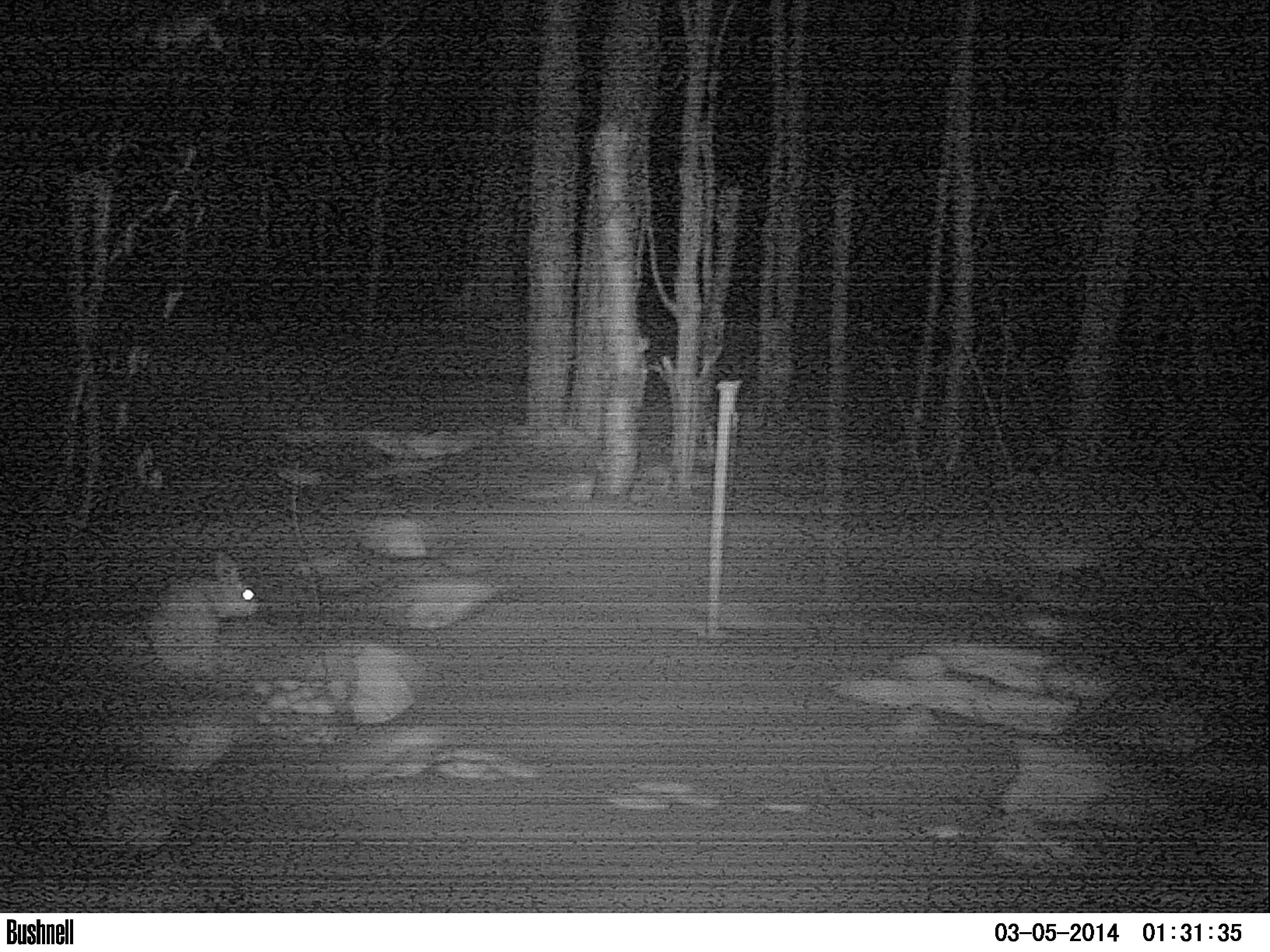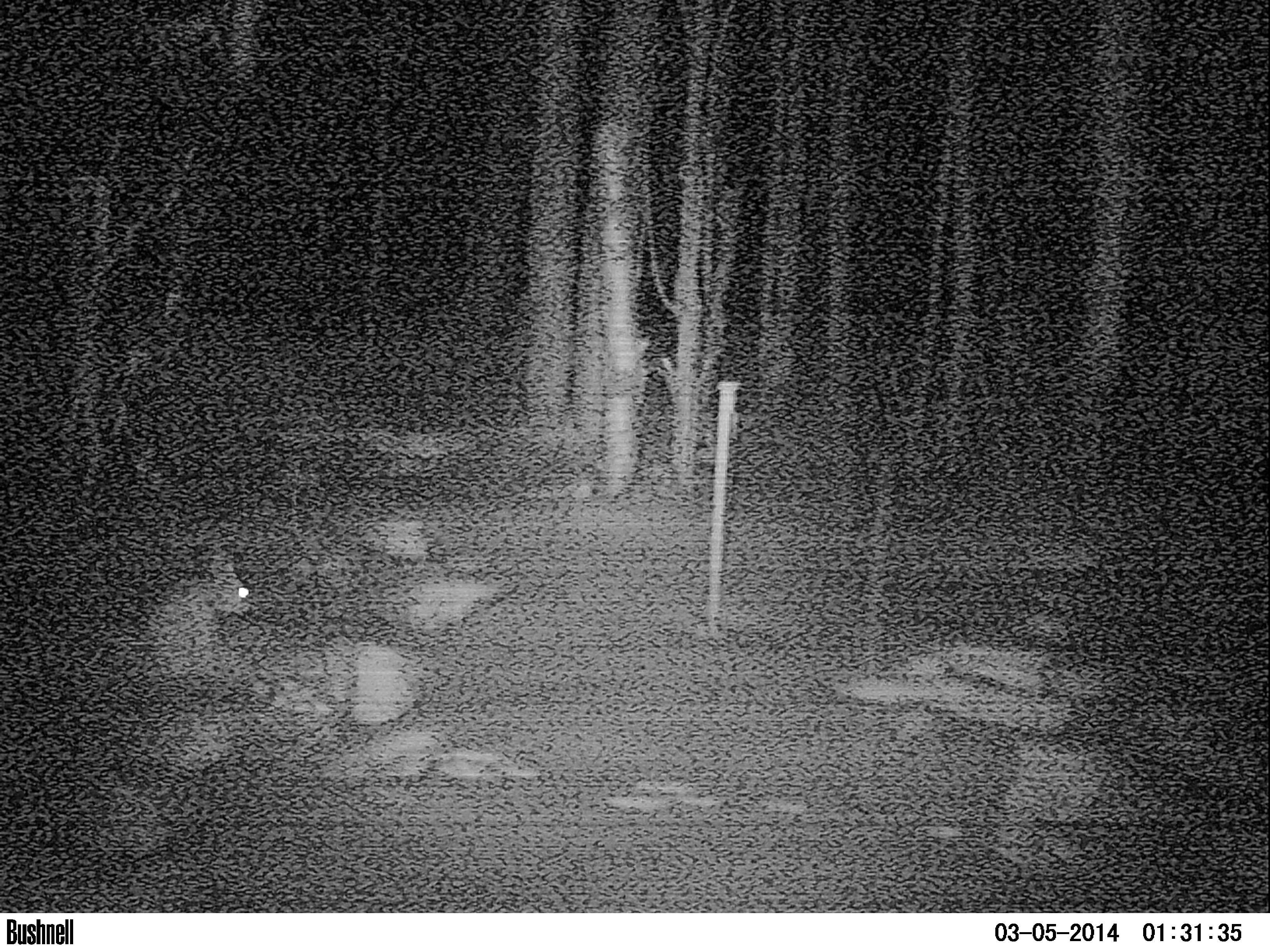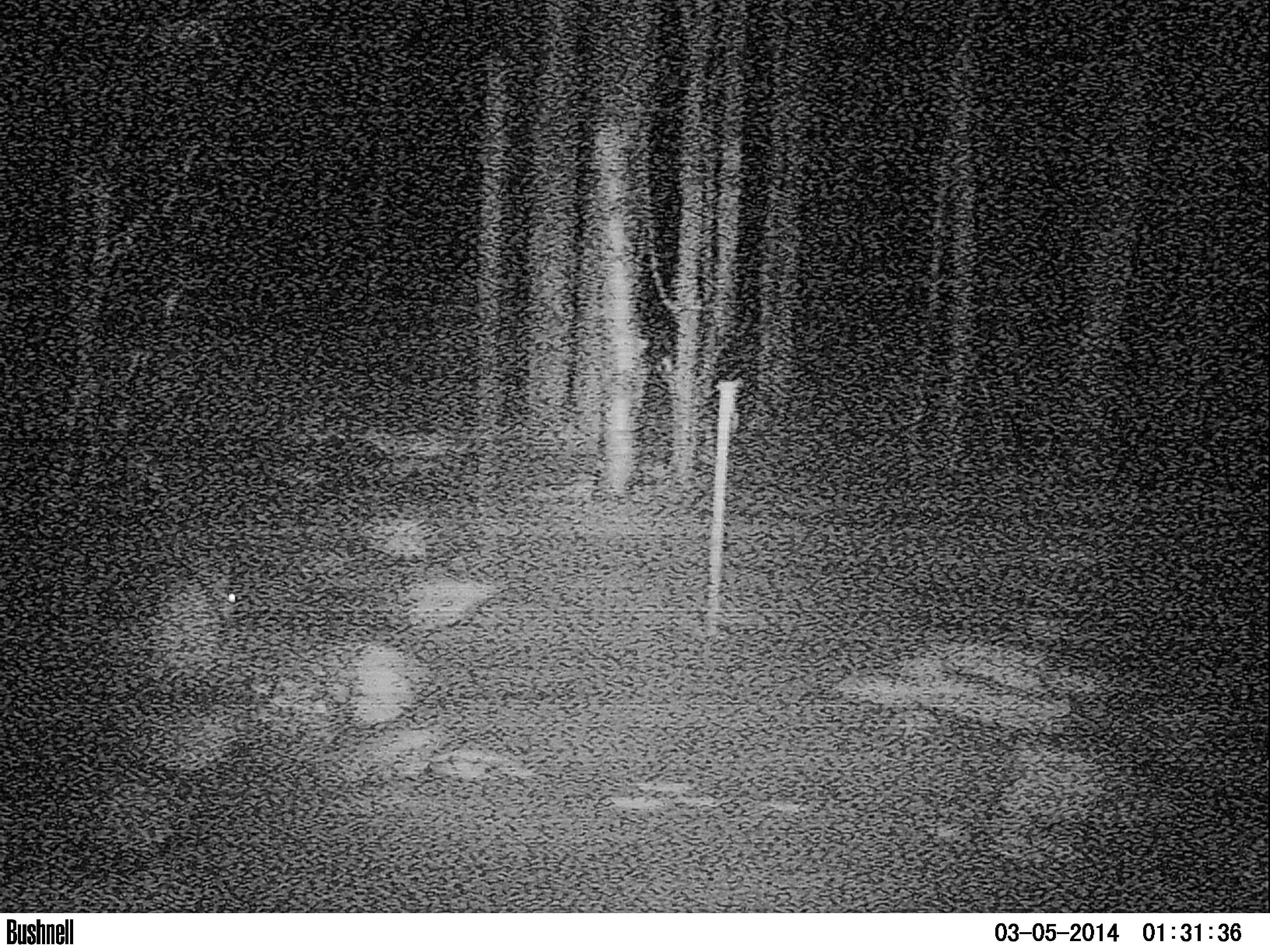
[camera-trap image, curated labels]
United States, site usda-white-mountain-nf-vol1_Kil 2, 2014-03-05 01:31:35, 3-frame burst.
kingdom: Animalia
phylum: Chordata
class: Mammalia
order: Lagomorpha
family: Leporidae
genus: Lepus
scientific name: Lepus americanus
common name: snowshoe hare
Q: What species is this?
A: Snowshoe hare (Lepus americanus).